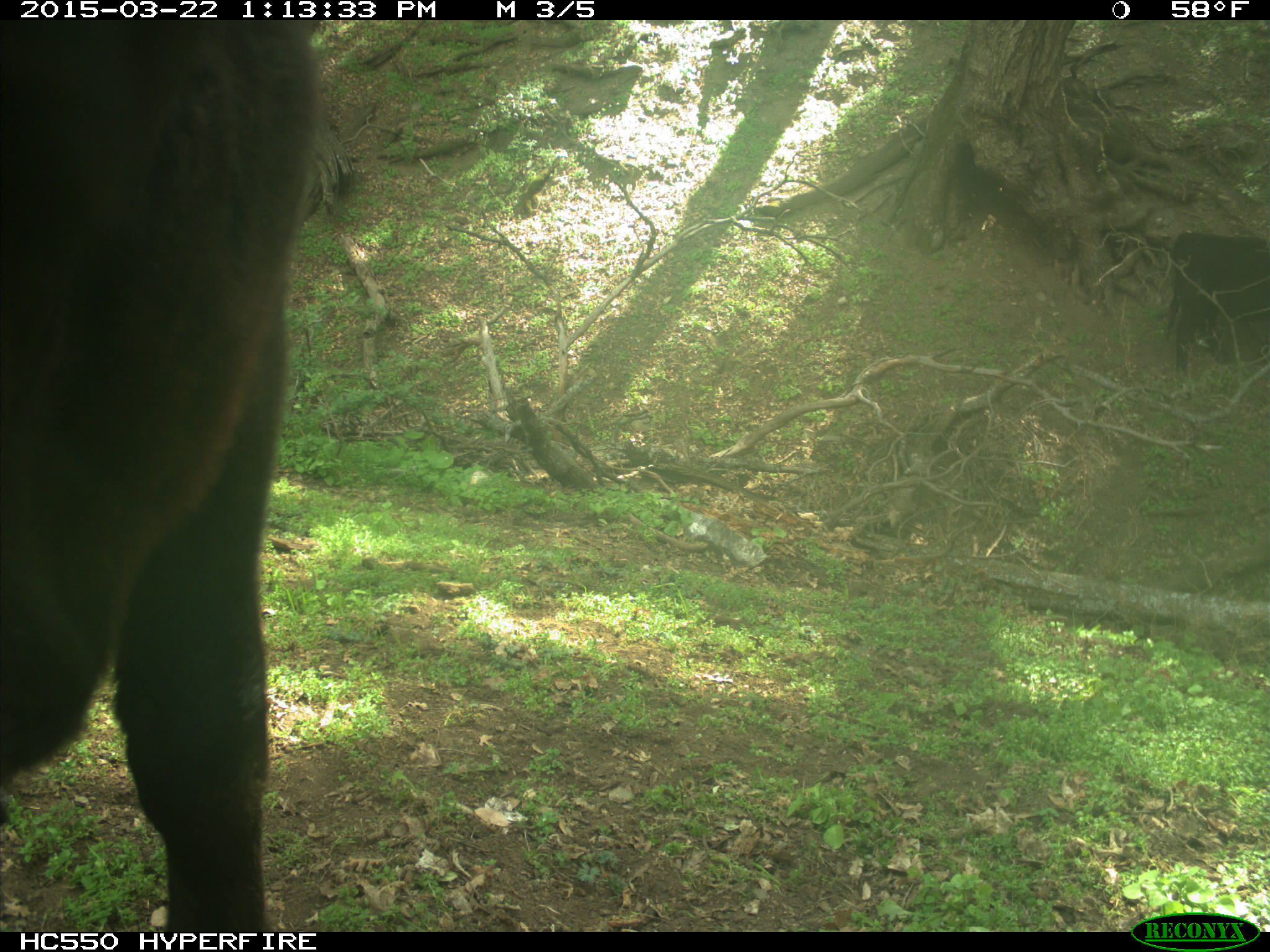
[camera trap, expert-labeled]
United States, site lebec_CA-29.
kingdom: Animalia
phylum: Chordata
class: Mammalia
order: Artiodactyla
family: Bovidae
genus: Bos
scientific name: Bos taurus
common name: domestic cow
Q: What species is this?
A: Bos taurus (domestic cow).